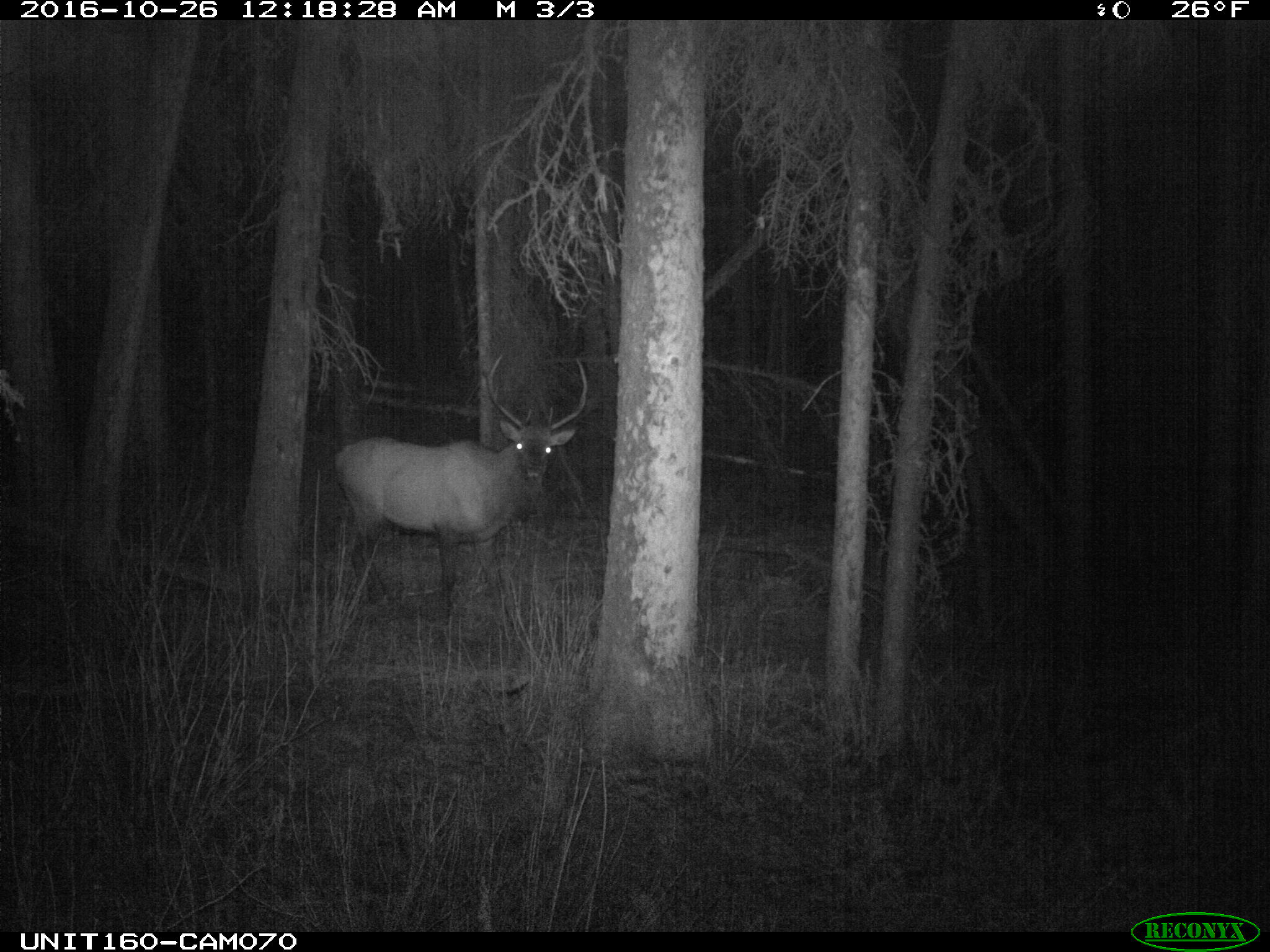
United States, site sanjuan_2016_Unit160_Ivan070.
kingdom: Animalia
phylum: Chordata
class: Mammalia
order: Artiodactyla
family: Cervidae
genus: Cervus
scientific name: Cervus elaphus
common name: red deer